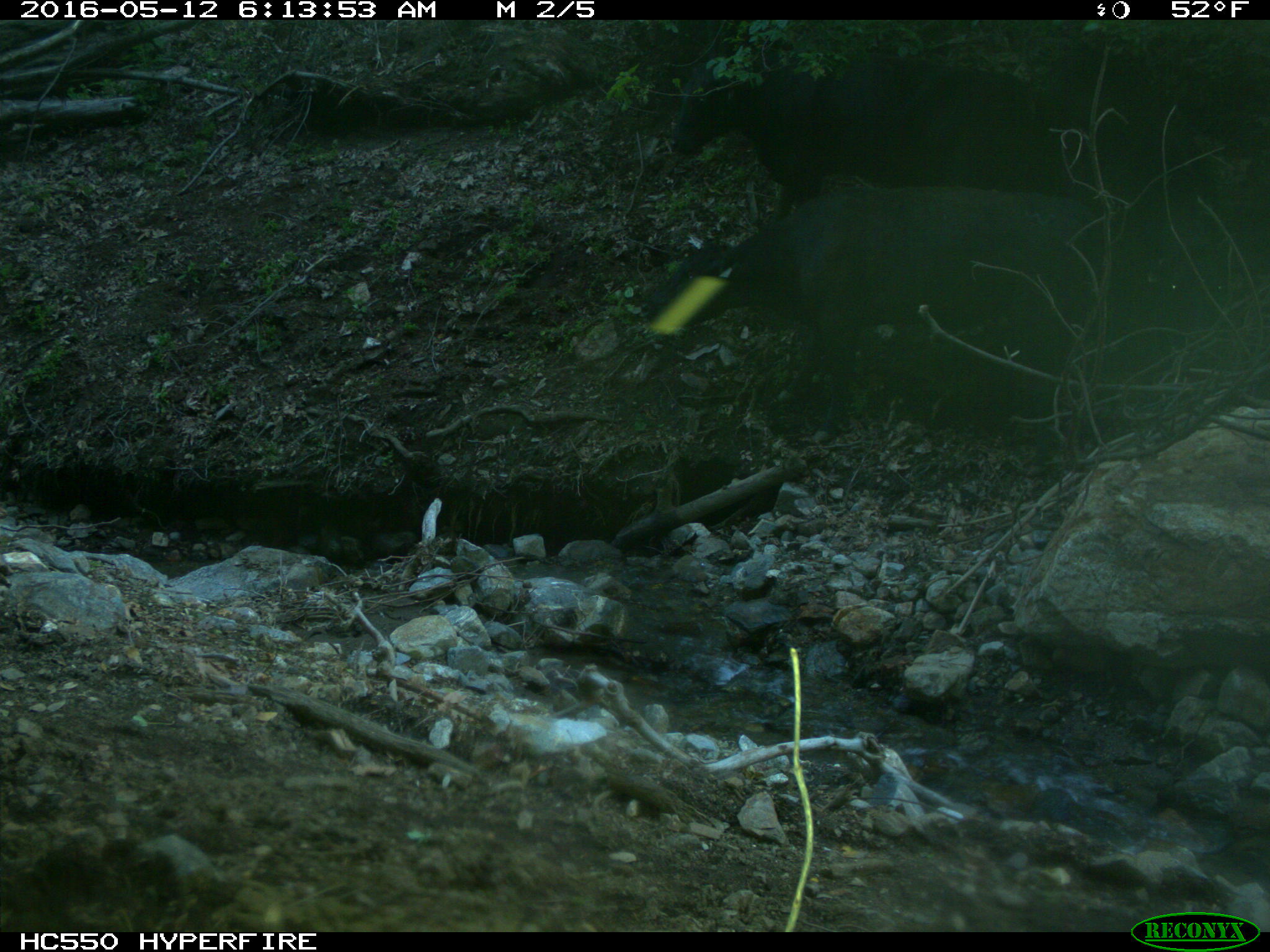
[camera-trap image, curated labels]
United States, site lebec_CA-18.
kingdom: Animalia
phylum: Chordata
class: Mammalia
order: Artiodactyla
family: Bovidae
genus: Bos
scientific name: Bos taurus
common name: domestic cow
Bos taurus (domestic cow).